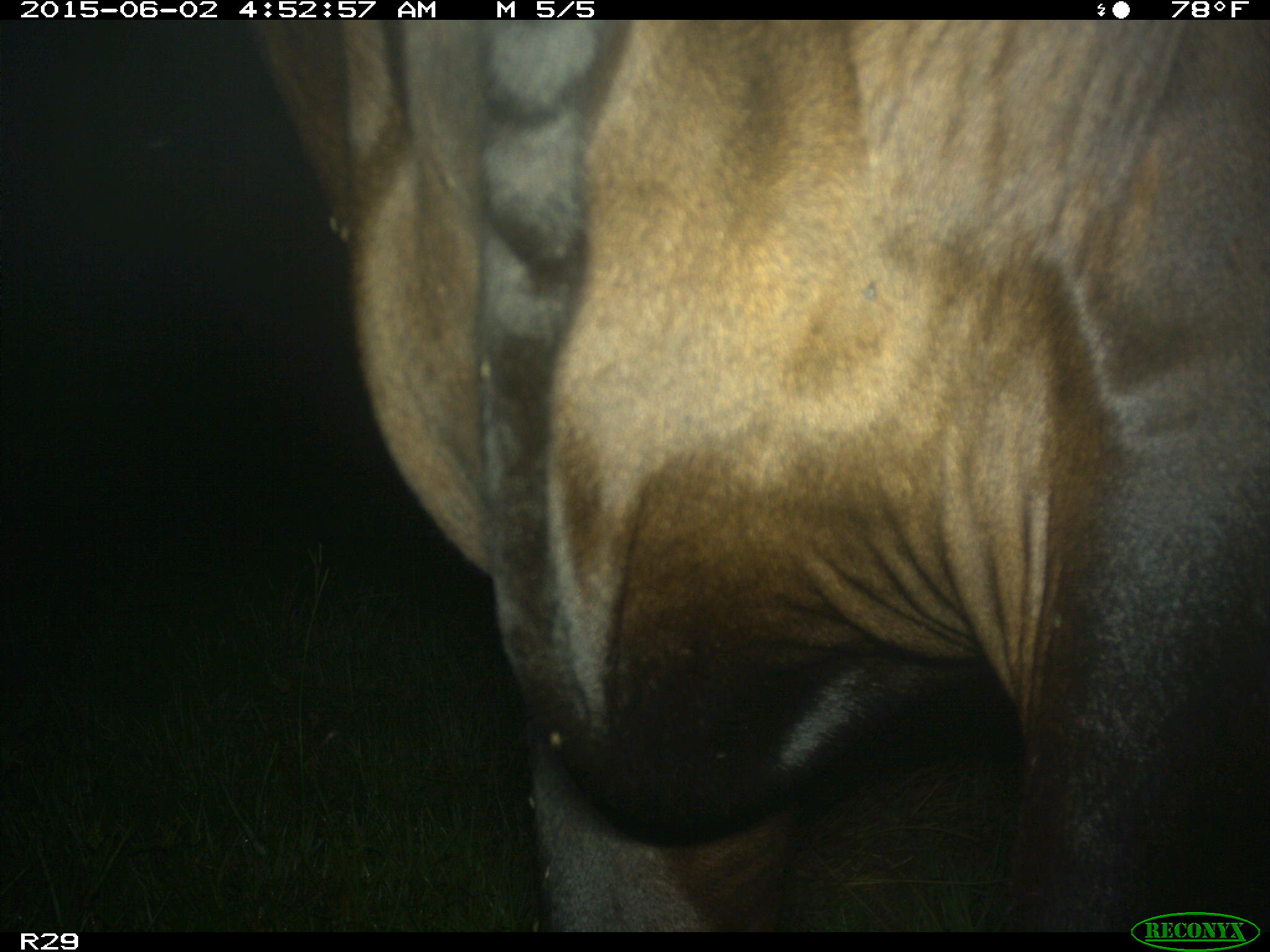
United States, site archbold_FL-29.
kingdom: Animalia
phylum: Chordata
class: Mammalia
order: Artiodactyla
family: Bovidae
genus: Bos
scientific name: Bos taurus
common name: domestic cow